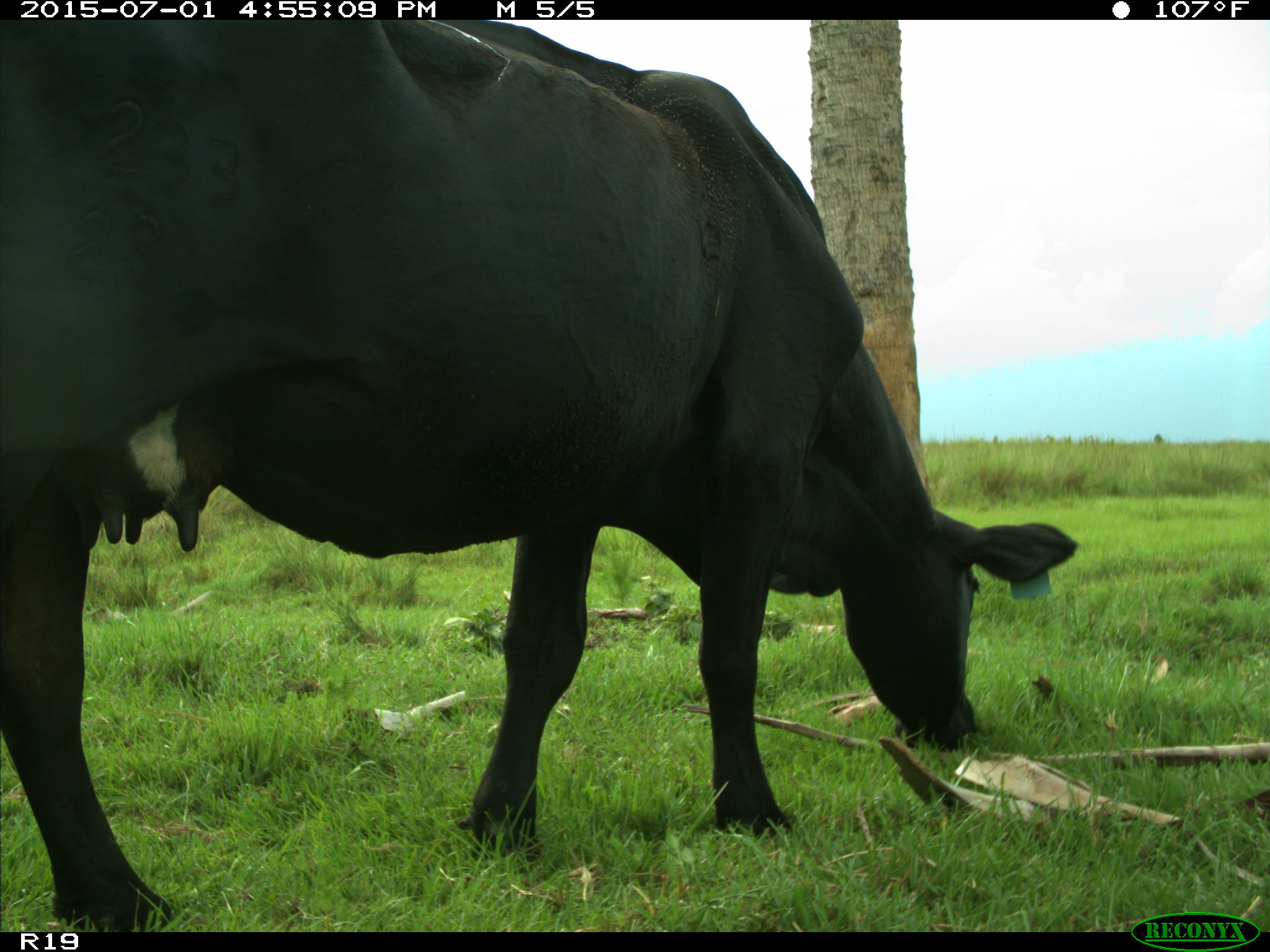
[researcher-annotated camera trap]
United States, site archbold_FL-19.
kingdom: Animalia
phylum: Chordata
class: Mammalia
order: Artiodactyla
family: Bovidae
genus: Bos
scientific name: Bos taurus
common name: domestic cow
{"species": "Bos taurus (domestic cow)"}